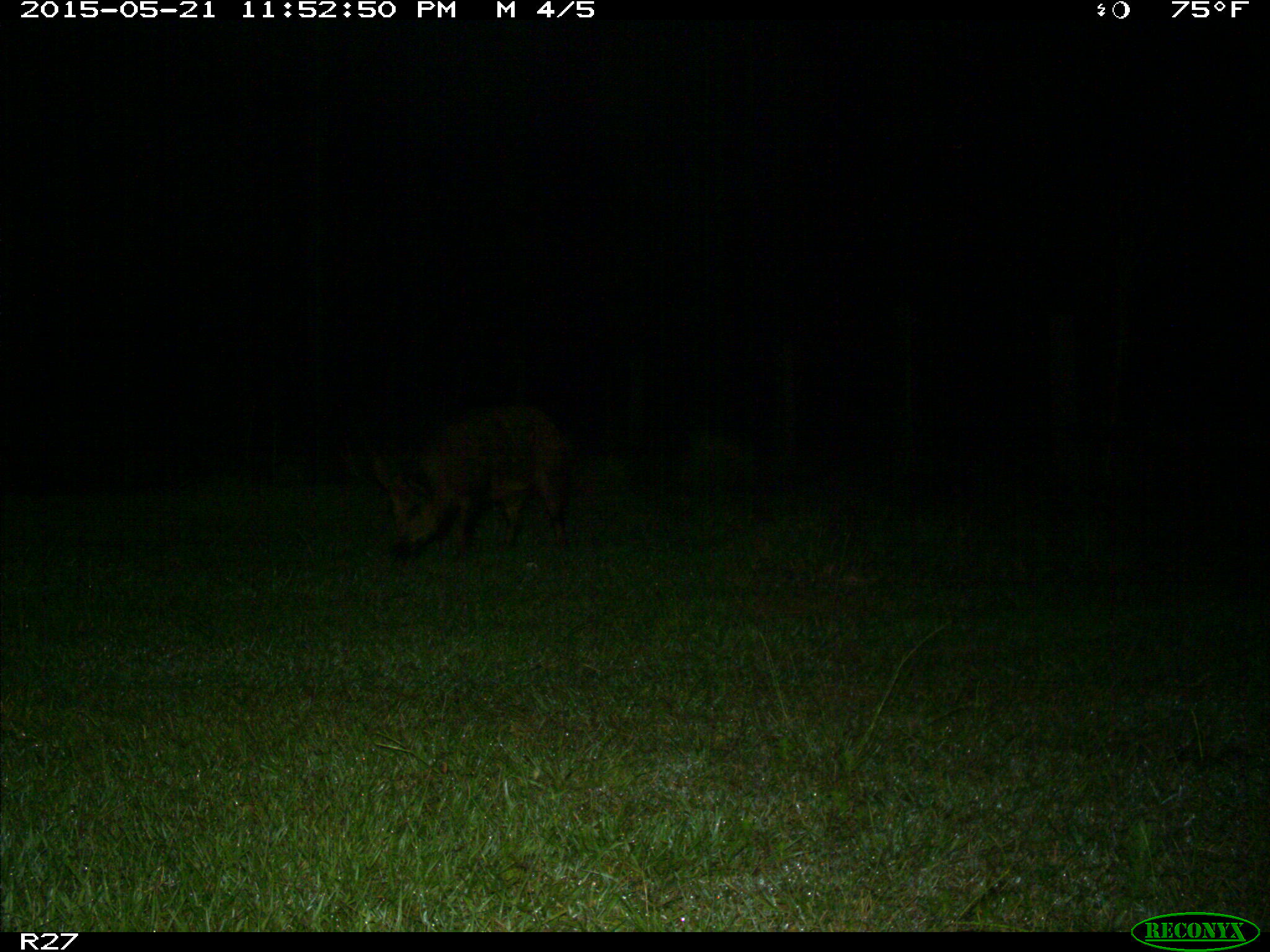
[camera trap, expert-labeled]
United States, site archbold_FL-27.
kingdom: Animalia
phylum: Chordata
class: Mammalia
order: Artiodactyla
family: Suidae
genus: Sus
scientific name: Sus scrofa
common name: wild boar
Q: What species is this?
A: Sus scrofa (wild boar).